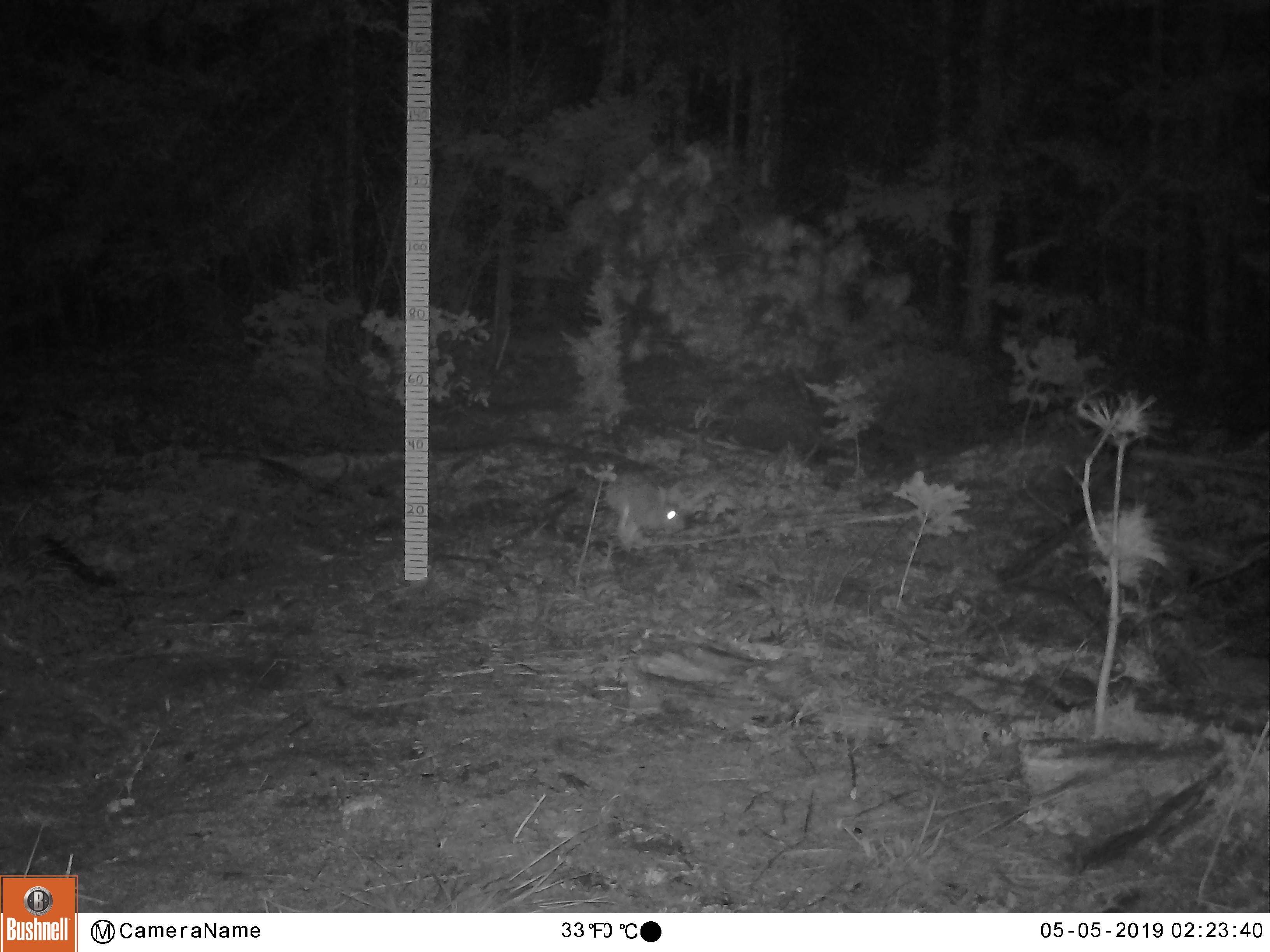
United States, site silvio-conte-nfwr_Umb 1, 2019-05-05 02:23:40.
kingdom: Animalia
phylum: Chordata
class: Mammalia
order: Lagomorpha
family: Leporidae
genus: Lepus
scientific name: Lepus americanus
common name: snowshoe hare